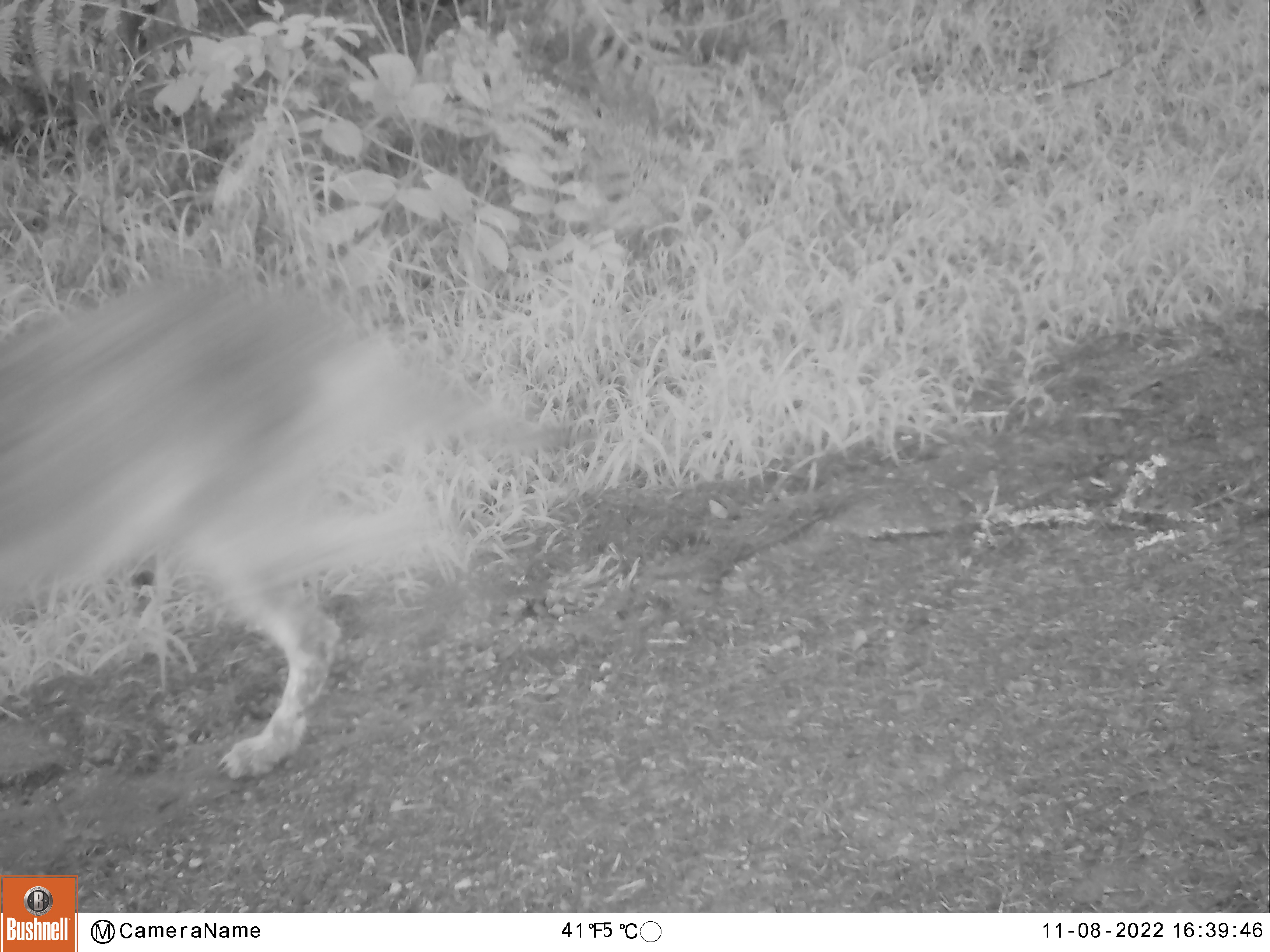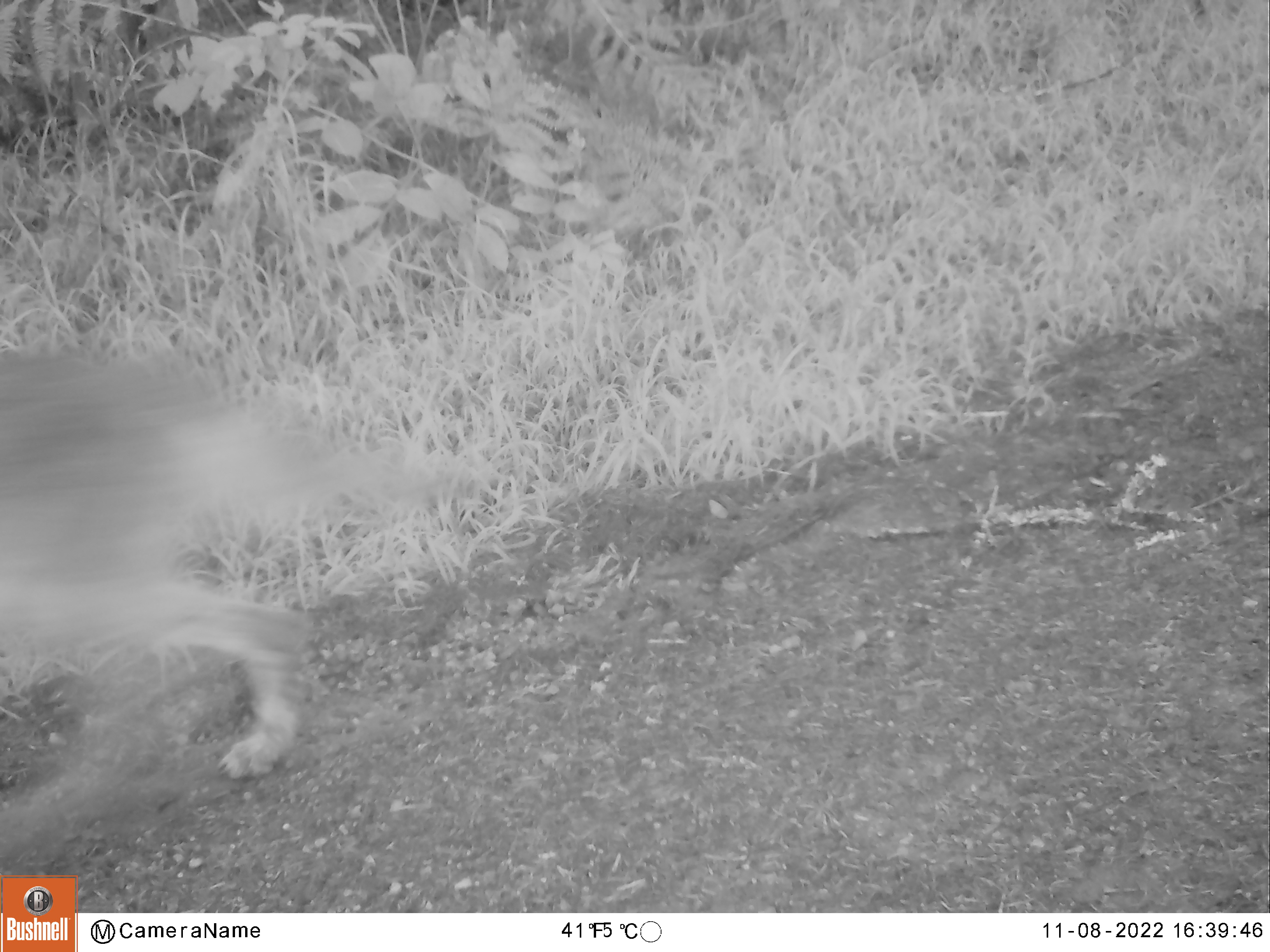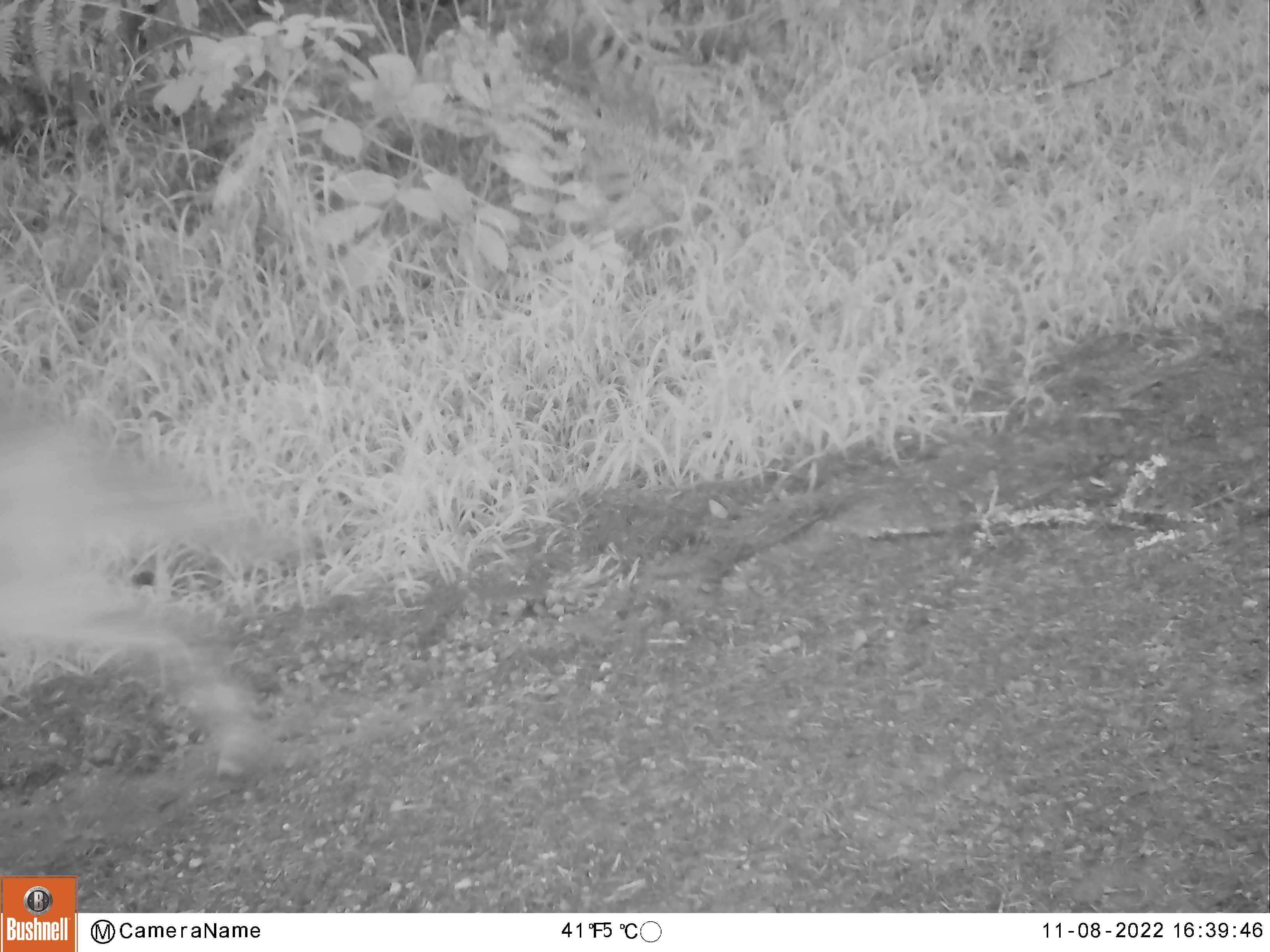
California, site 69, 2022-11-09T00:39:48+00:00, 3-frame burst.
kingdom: Animalia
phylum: Chordata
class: Mammalia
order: Carnivora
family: Canidae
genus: Canis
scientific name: Canis latrans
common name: coyote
Coyote (Canis latrans).